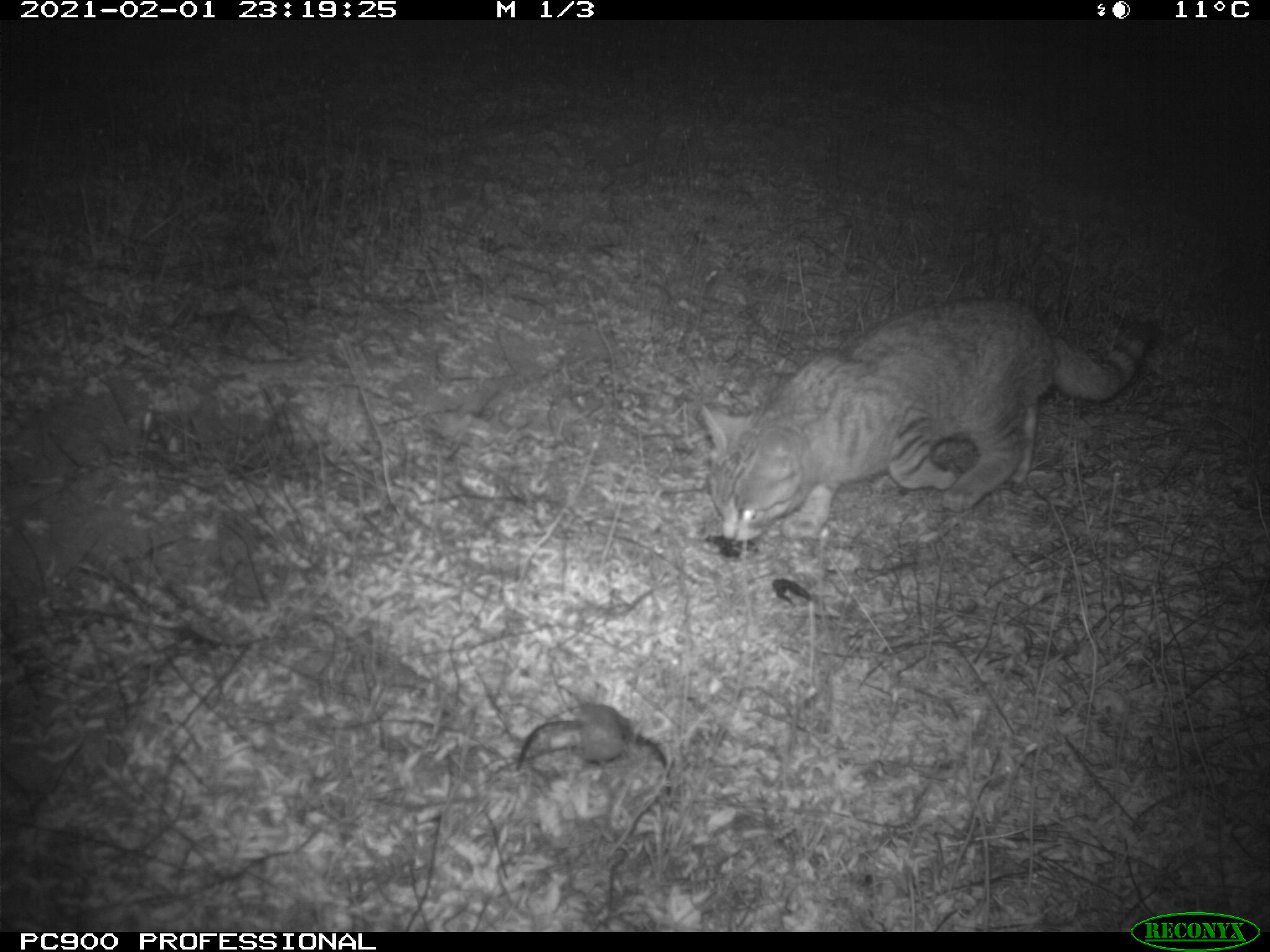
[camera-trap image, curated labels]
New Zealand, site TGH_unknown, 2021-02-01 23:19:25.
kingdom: Animalia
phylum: Chordata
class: Mammalia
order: Carnivora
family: Felidae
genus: Felis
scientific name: Felis catus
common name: domestic cat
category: cat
Cat (domestic cat) (Felis catus).